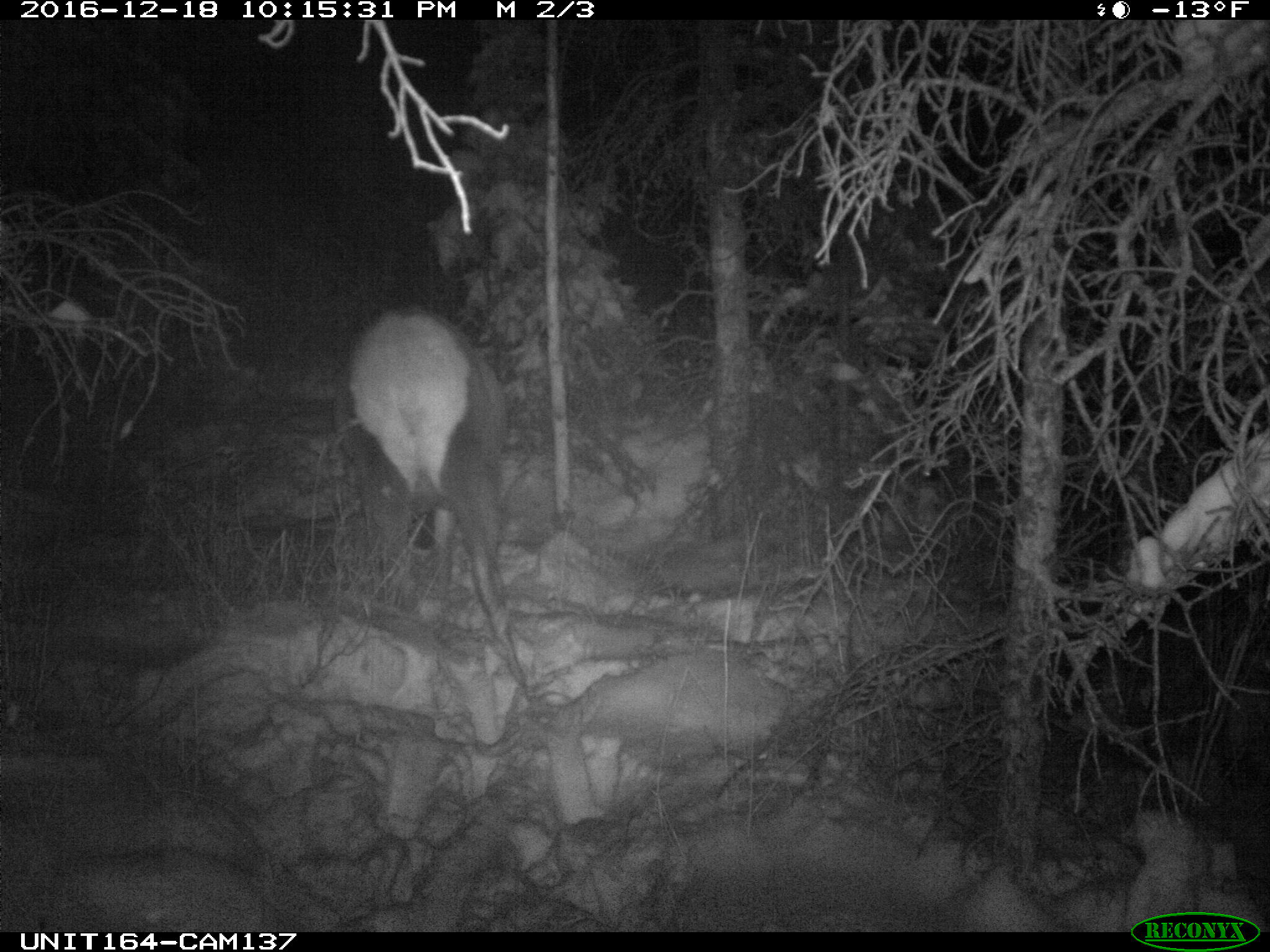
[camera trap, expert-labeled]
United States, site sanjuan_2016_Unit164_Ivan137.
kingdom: Animalia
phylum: Chordata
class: Mammalia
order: Artiodactyla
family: Cervidae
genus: Cervus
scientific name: Cervus elaphus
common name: red deer